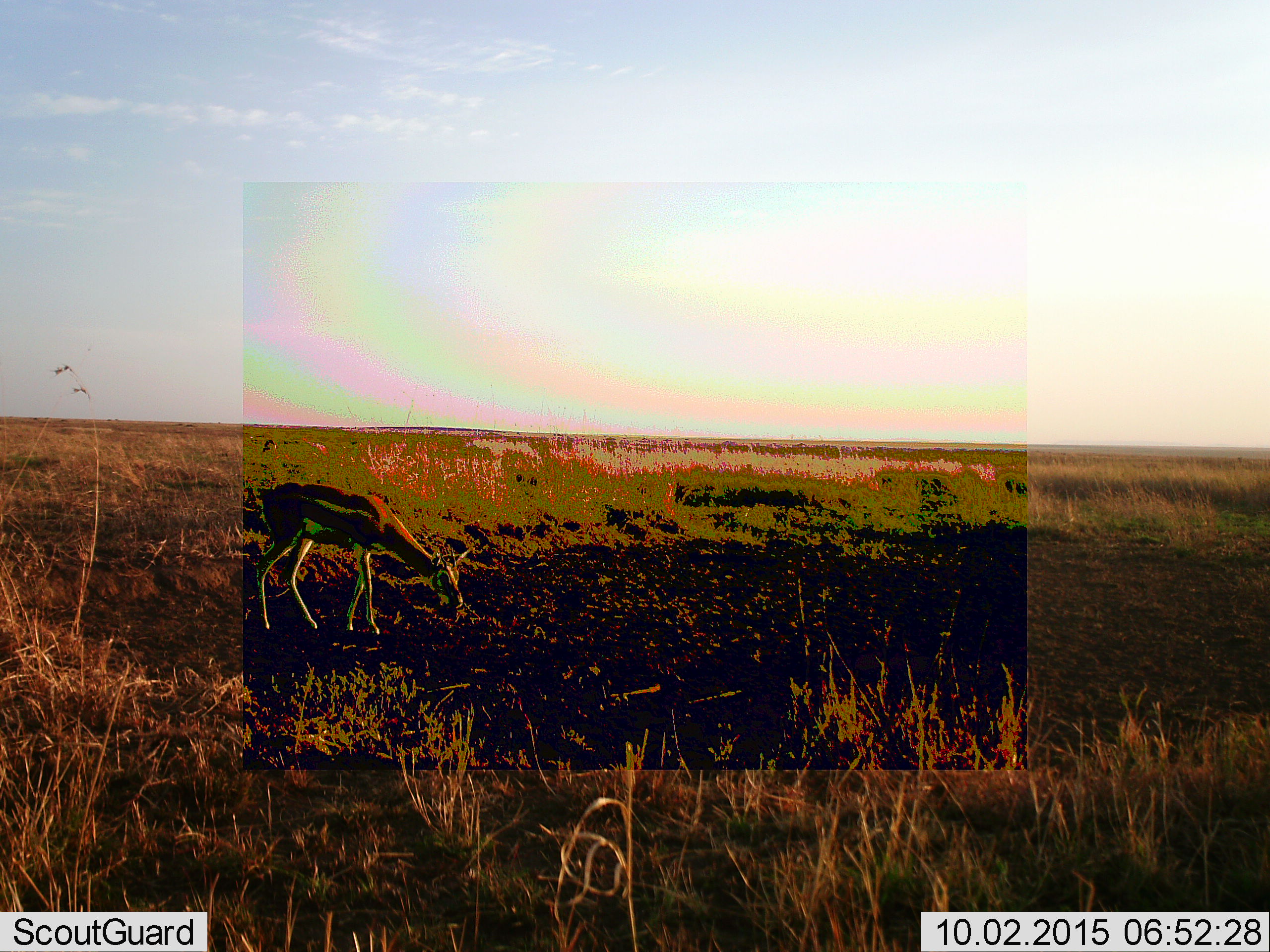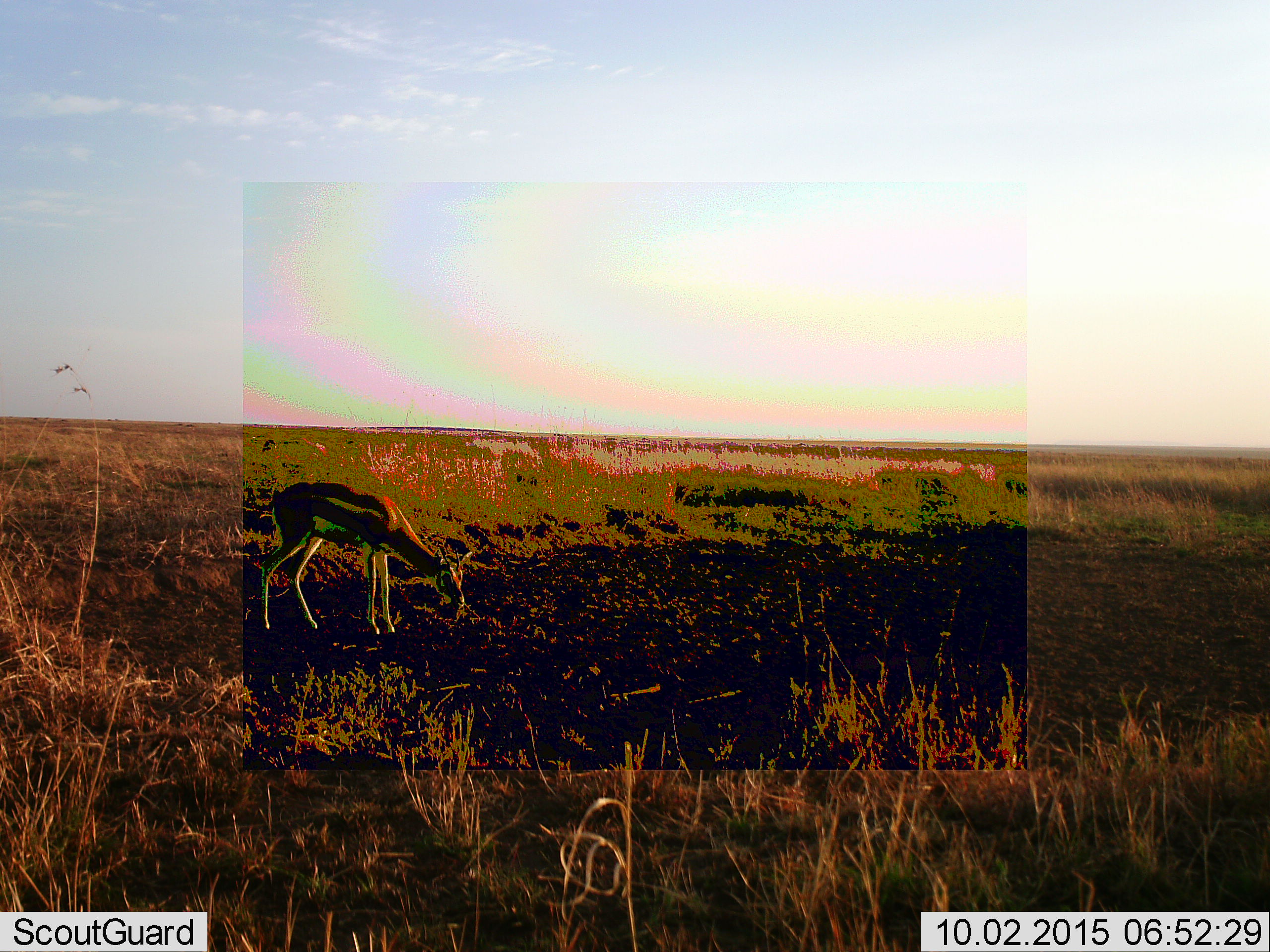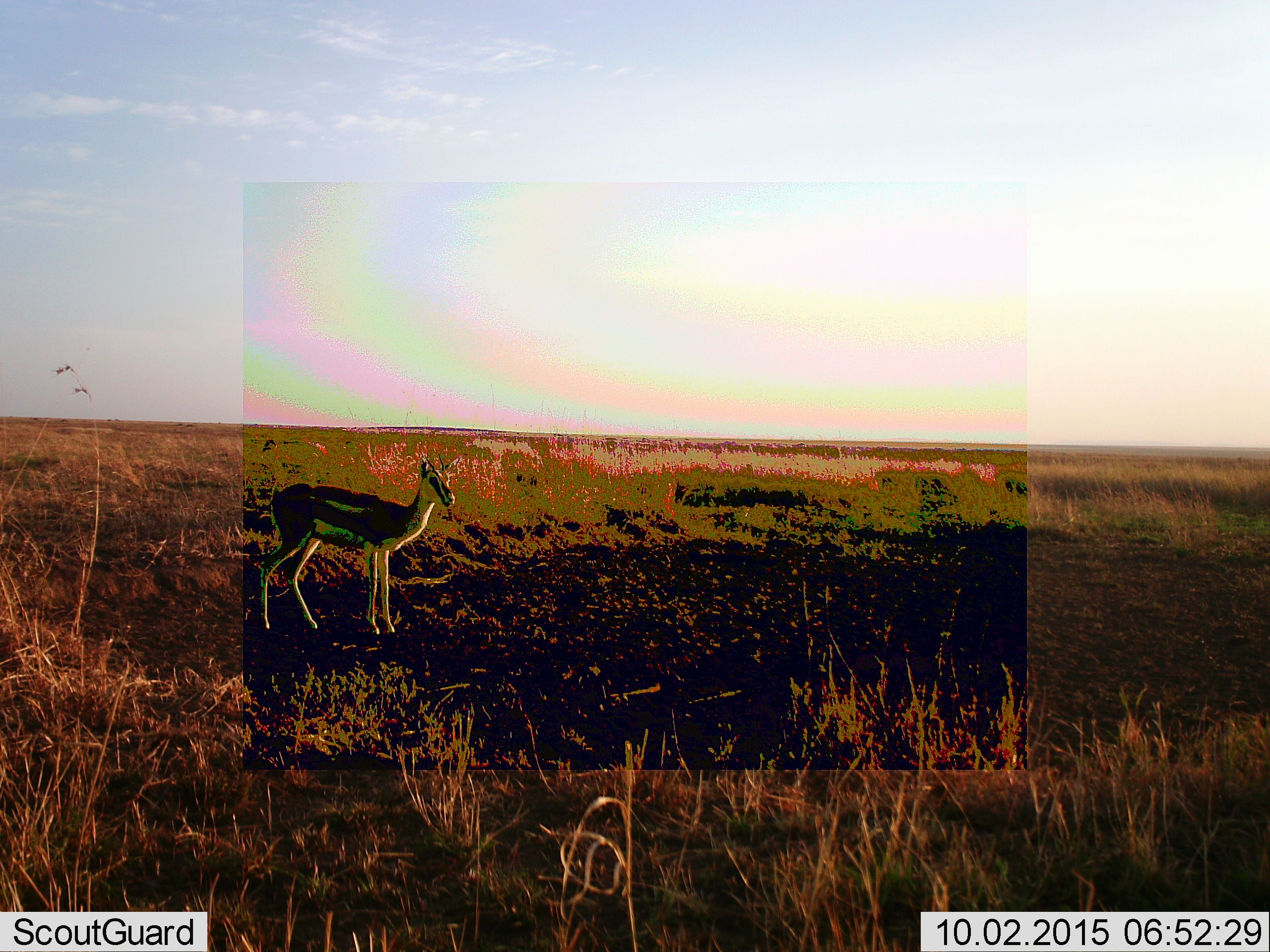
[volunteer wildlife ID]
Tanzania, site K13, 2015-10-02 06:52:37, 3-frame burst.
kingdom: Animalia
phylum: Chordata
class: Mammalia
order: Artiodactyla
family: Bovidae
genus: Eudorcas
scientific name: Eudorcas thomsonii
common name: thomson's gazelle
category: gazellethomsons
Gazellethomsons (thomson's gazelle) (Eudorcas thomsonii), count 1. Behavior (volunteer vote fractions): standing 12%, resting 0%, moving 25%, interacting 0%. Young present (vote fraction): 0%. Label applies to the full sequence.